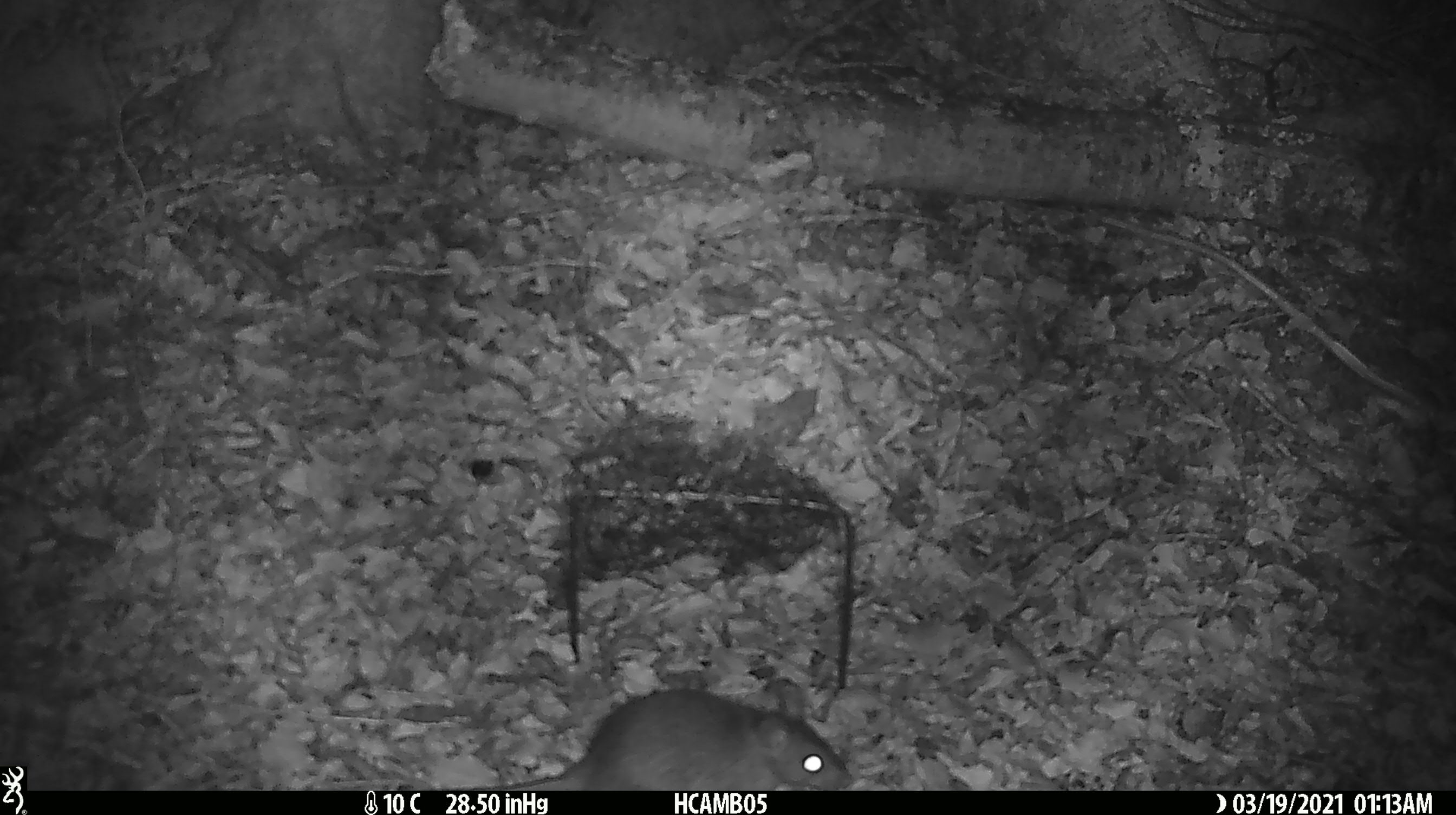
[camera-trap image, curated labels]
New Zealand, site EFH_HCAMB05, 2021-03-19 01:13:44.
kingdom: Animalia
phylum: Chordata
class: Mammalia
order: Rodentia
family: Muridae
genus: Rattus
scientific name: Rattus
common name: rat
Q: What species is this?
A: Rat (Rattus).